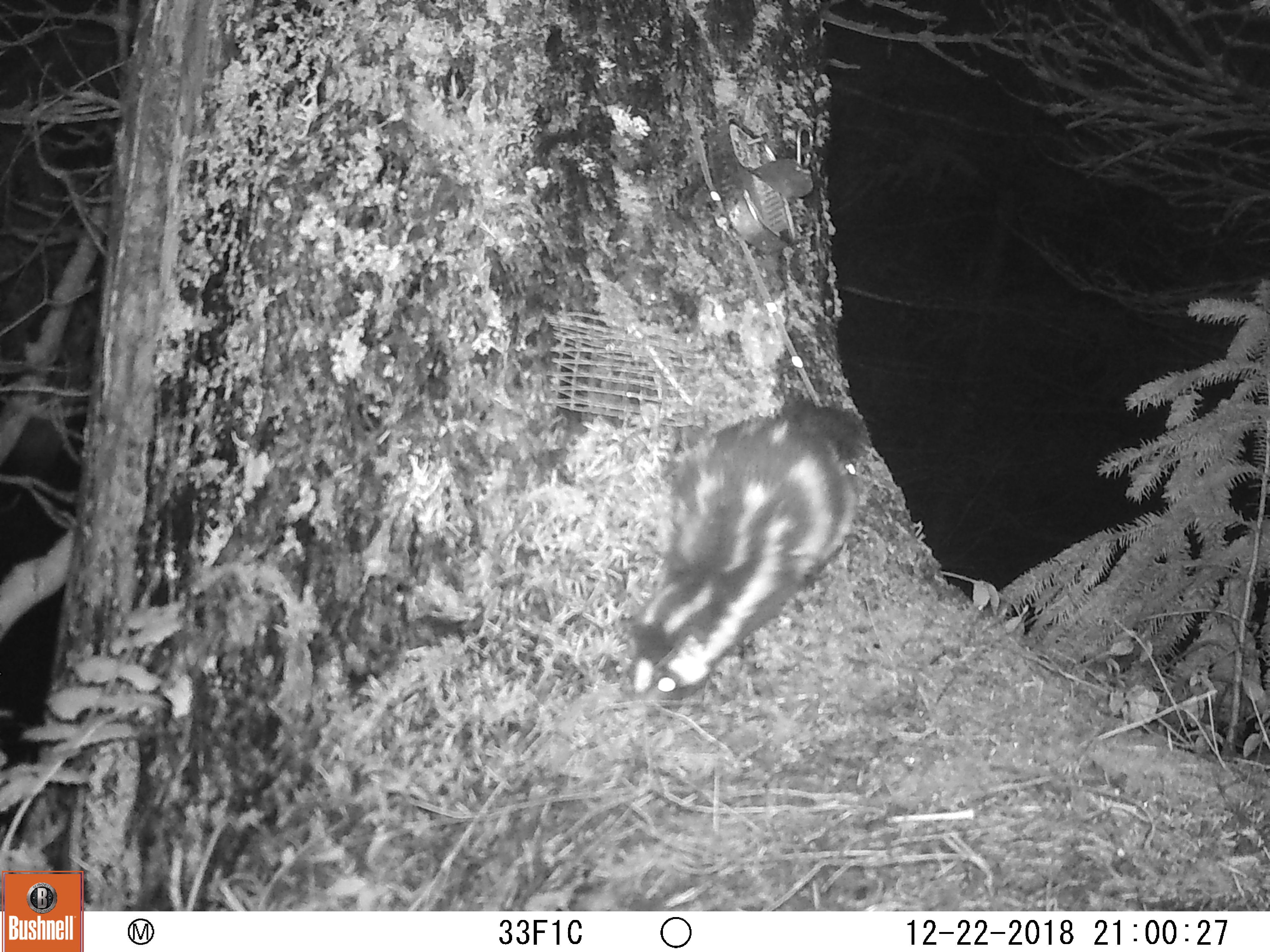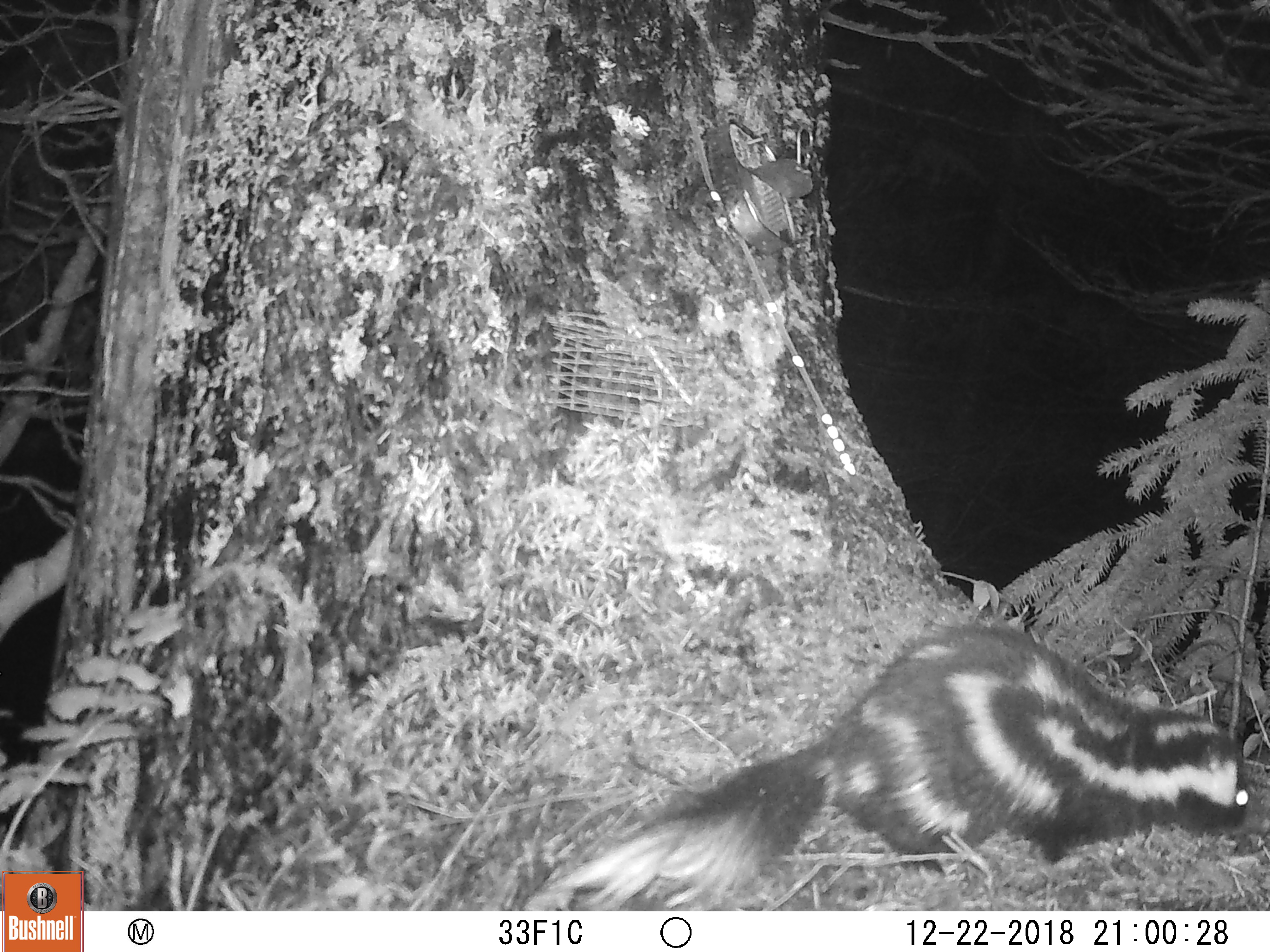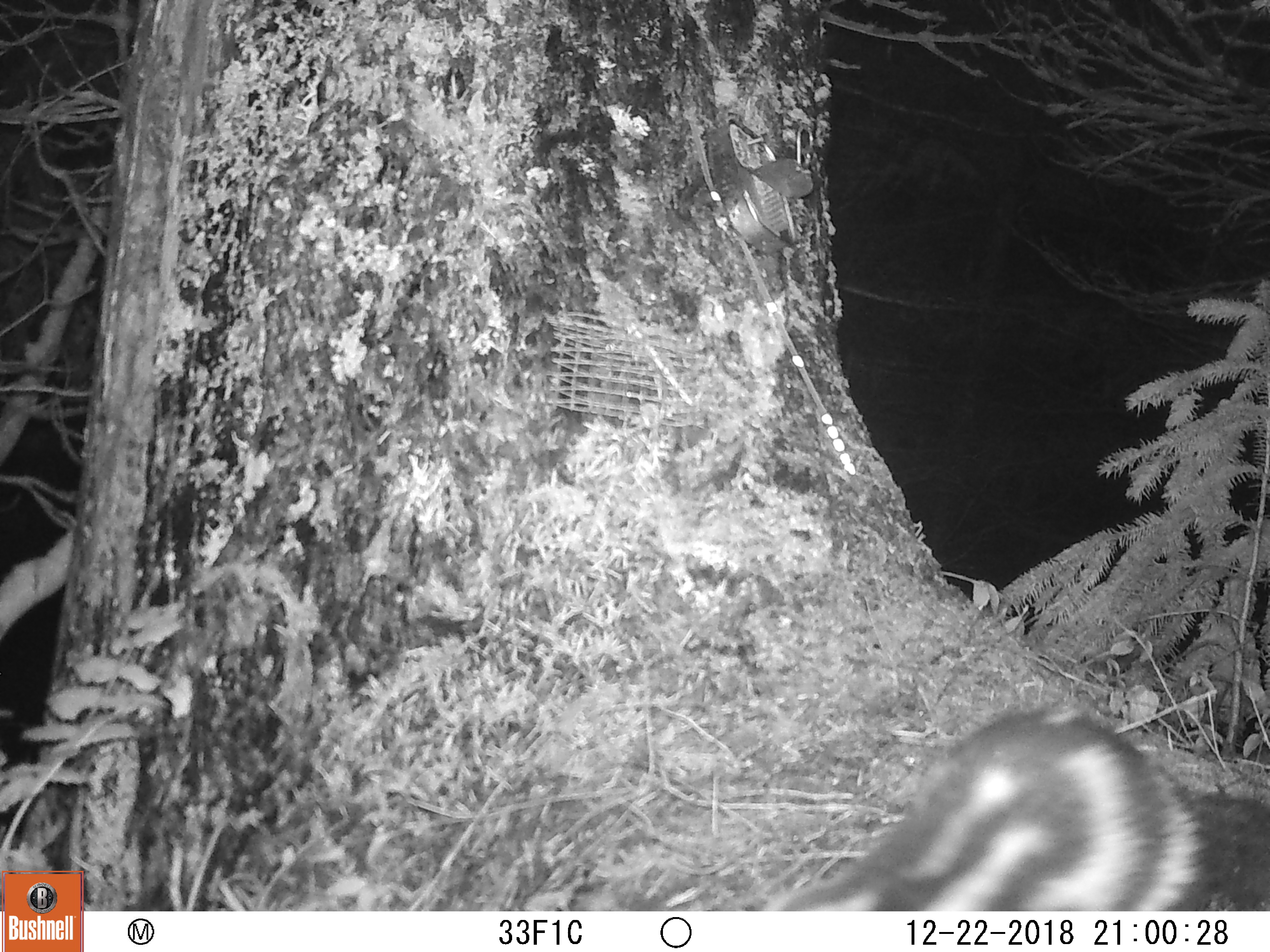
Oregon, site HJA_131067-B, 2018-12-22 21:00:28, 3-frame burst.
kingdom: Animalia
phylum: Chordata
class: Mammalia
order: Carnivora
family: Mephitidae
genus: Spilogale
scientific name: Spilogale gracilis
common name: western spotted skunk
Western spotted skunk (Spilogale gracilis).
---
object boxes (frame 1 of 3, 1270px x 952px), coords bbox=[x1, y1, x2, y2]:
western spotted skunk: bbox=[601, 390, 881, 731]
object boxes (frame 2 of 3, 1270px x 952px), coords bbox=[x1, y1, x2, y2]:
western spotted skunk: bbox=[518, 617, 1263, 908]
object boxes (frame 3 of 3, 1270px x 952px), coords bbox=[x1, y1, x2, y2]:
western spotted skunk: bbox=[756, 684, 1263, 909]